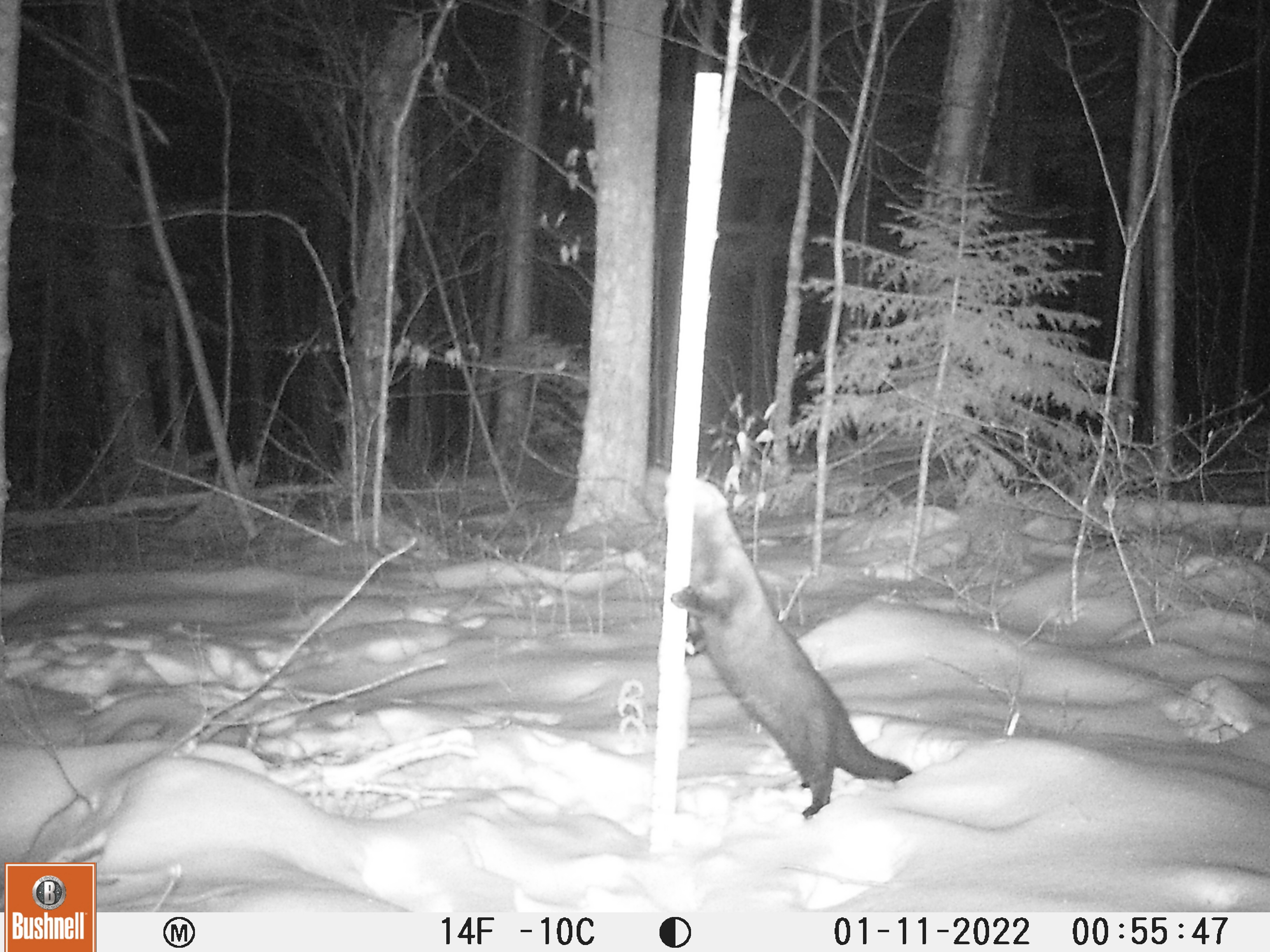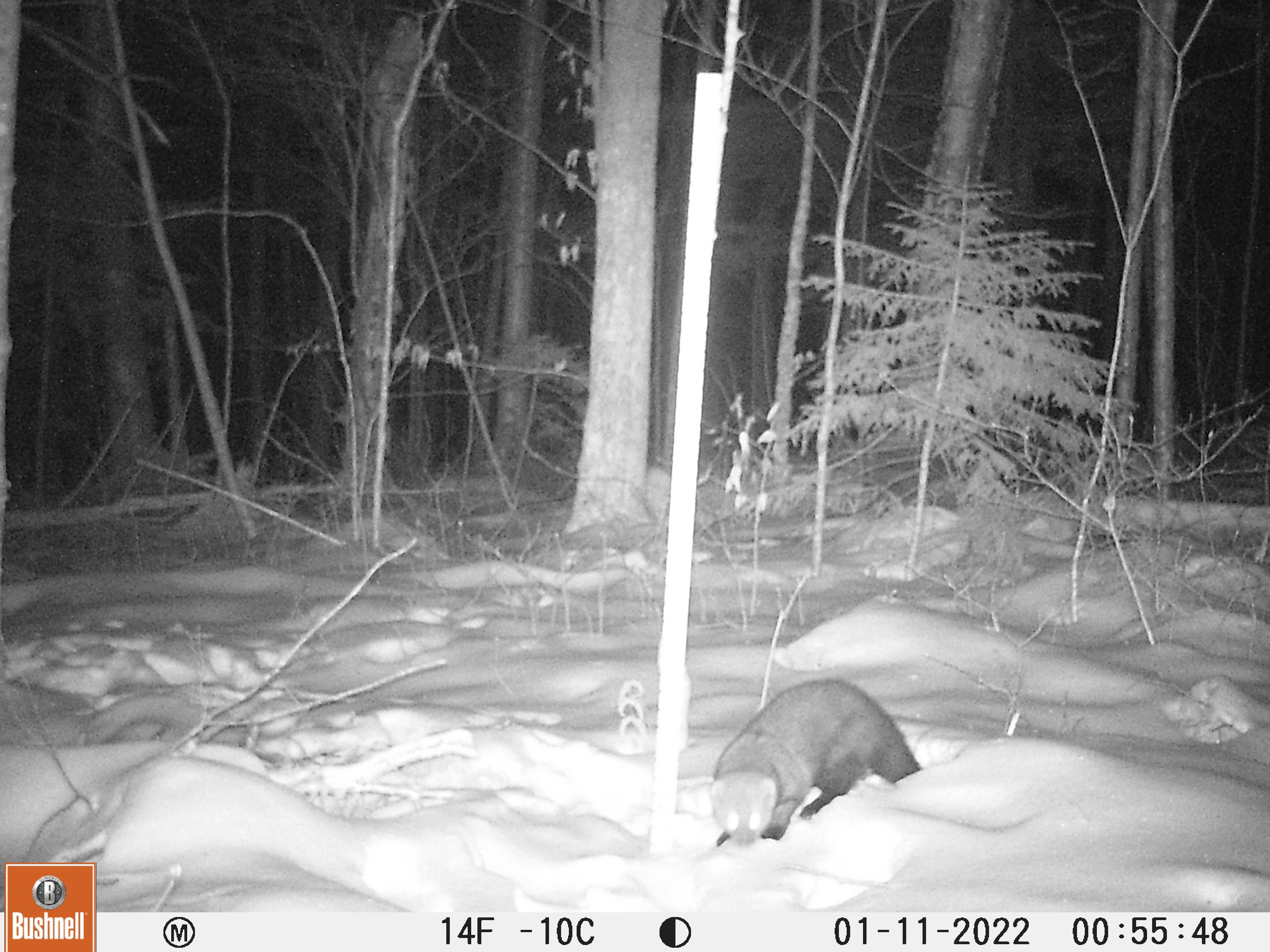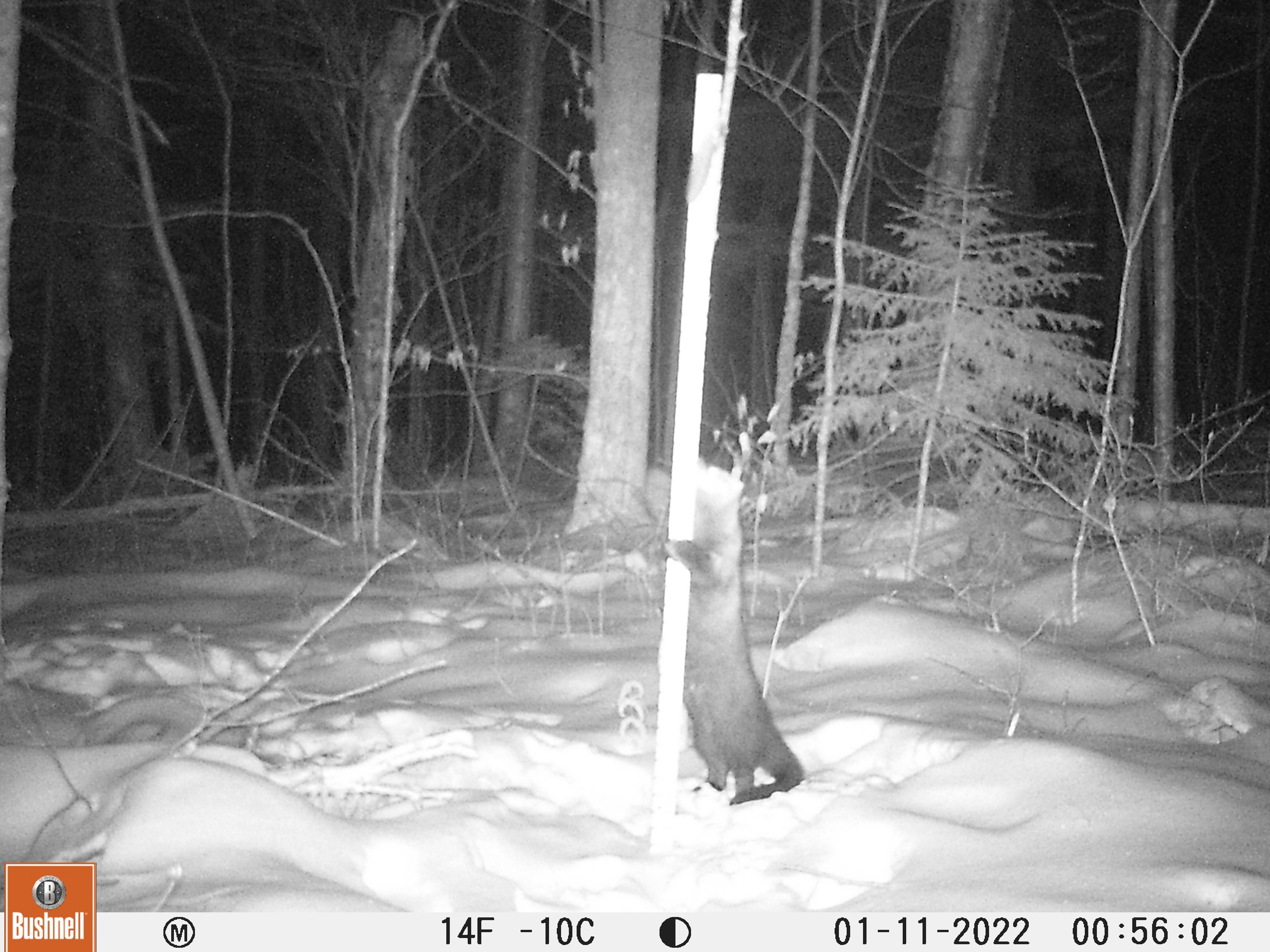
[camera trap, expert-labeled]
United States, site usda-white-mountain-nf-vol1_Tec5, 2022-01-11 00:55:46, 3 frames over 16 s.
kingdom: Animalia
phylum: Chordata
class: Mammalia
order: Carnivora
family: Mustelidae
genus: Pekania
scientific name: Pekania pennanti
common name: fisher